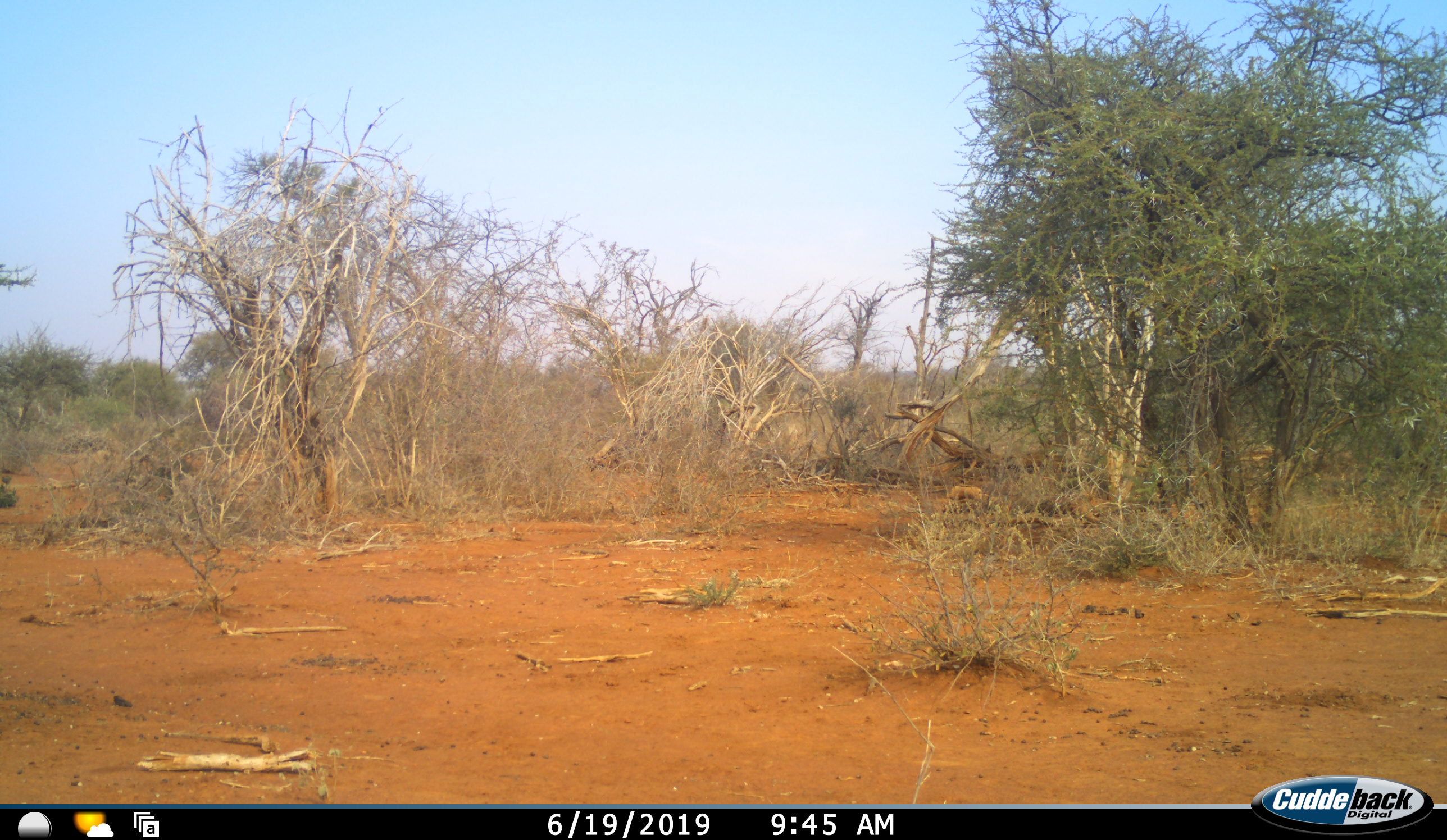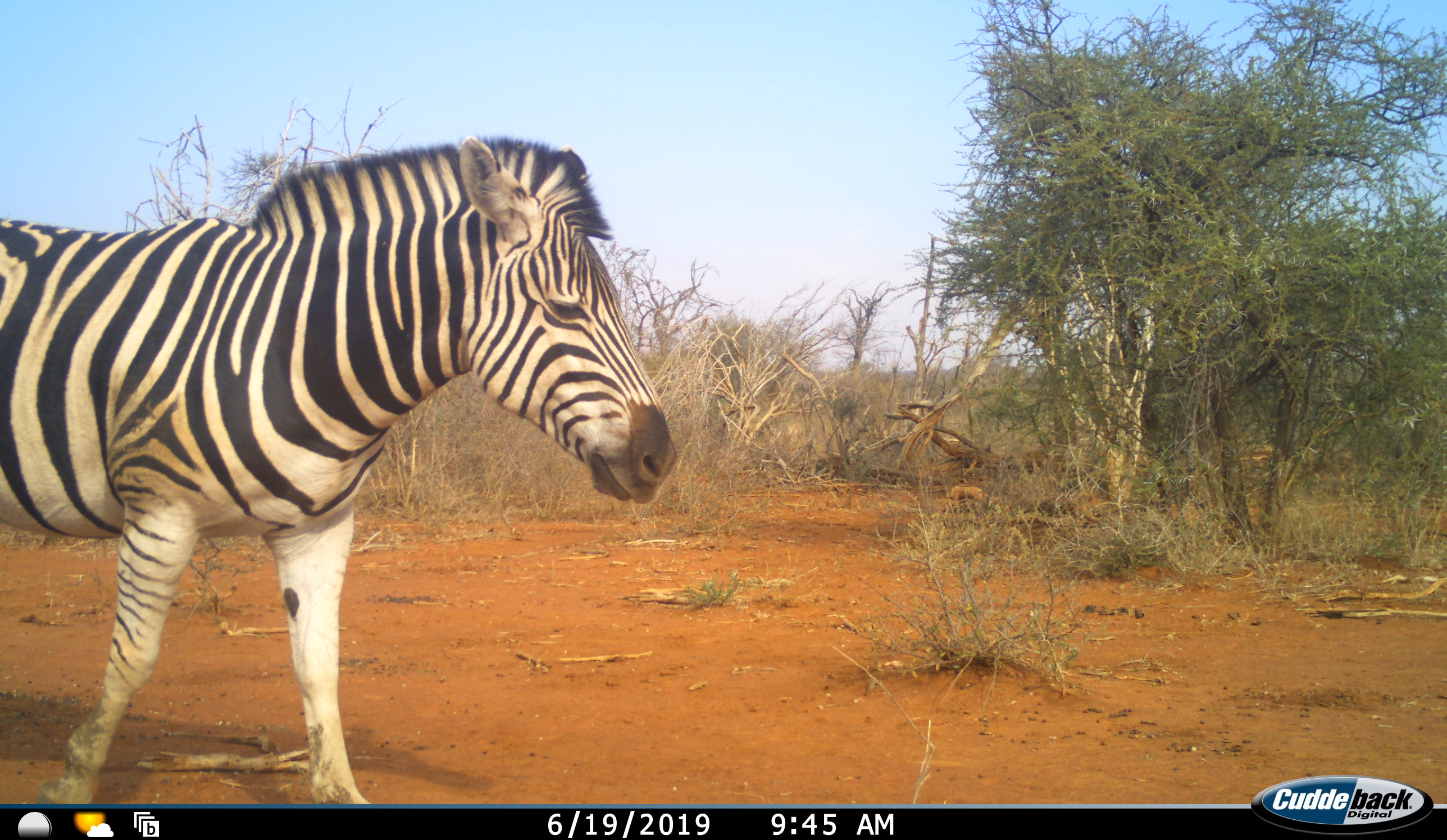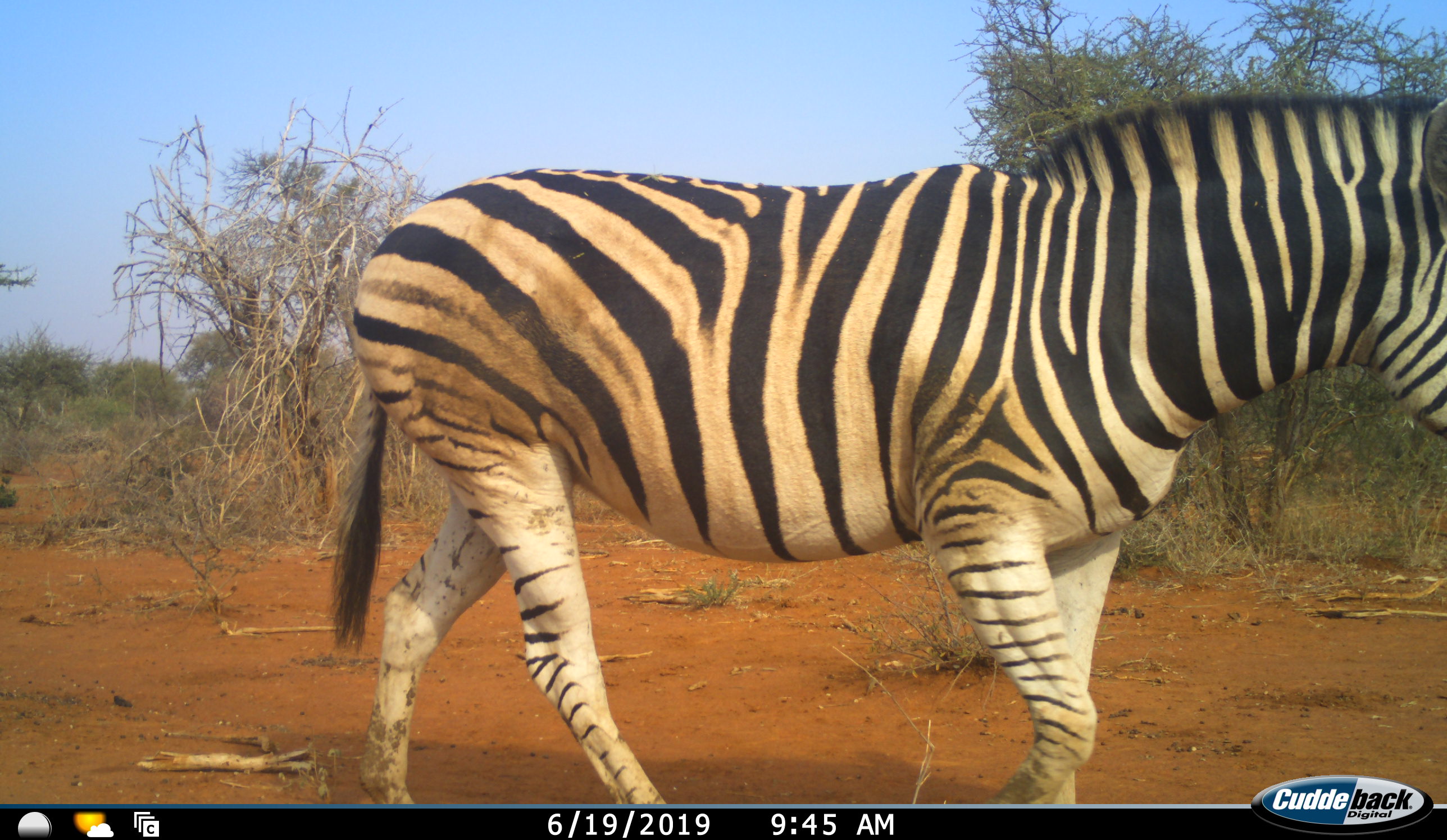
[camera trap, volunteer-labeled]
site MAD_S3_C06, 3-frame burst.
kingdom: Animalia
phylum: Chordata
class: Mammalia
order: Perissodactyla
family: Equidae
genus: Equus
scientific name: Equus quagga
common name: plains zebra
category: zebraplains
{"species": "zebraplains (plains zebra) (Equus quagga)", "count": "1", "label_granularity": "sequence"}